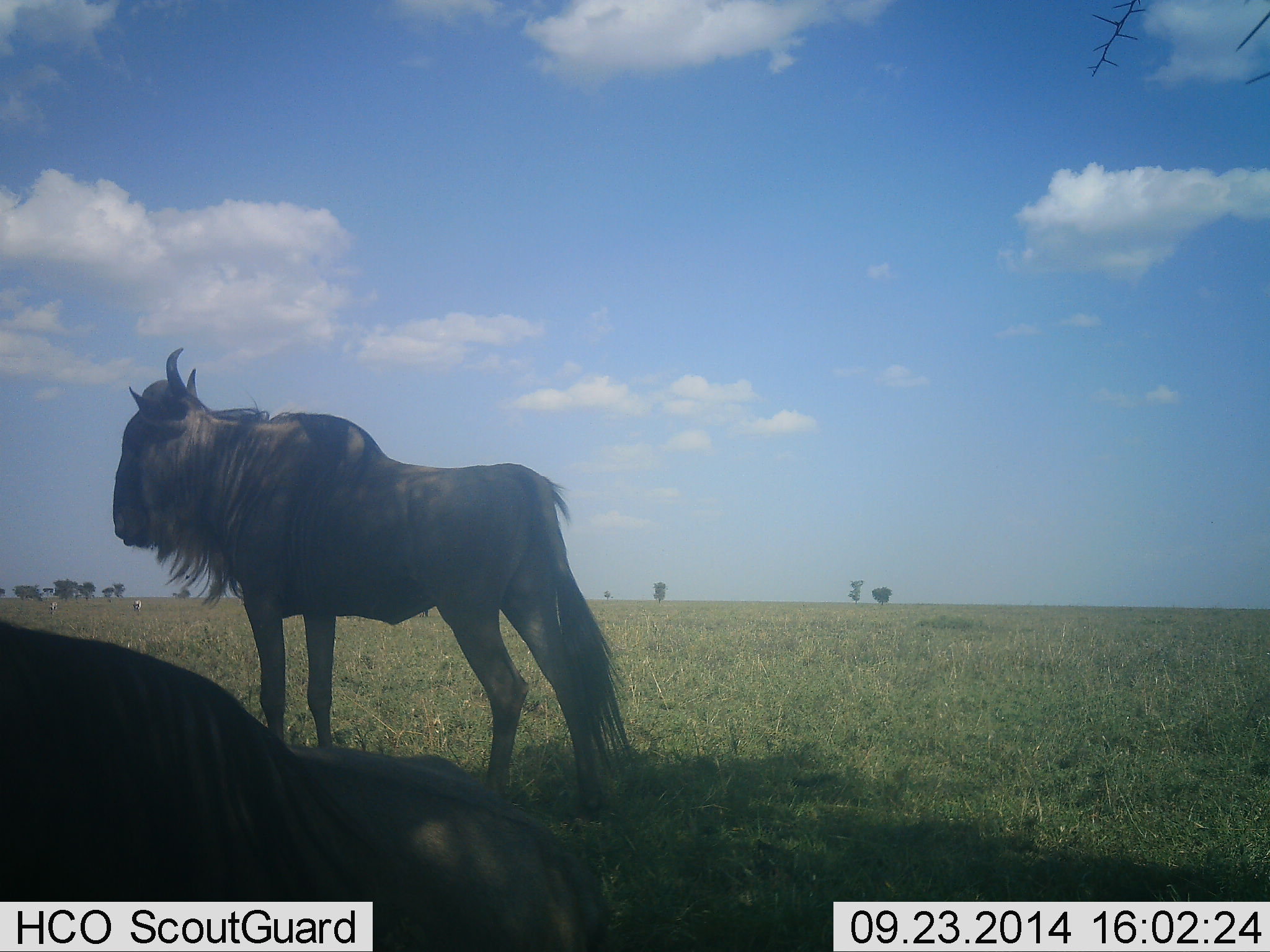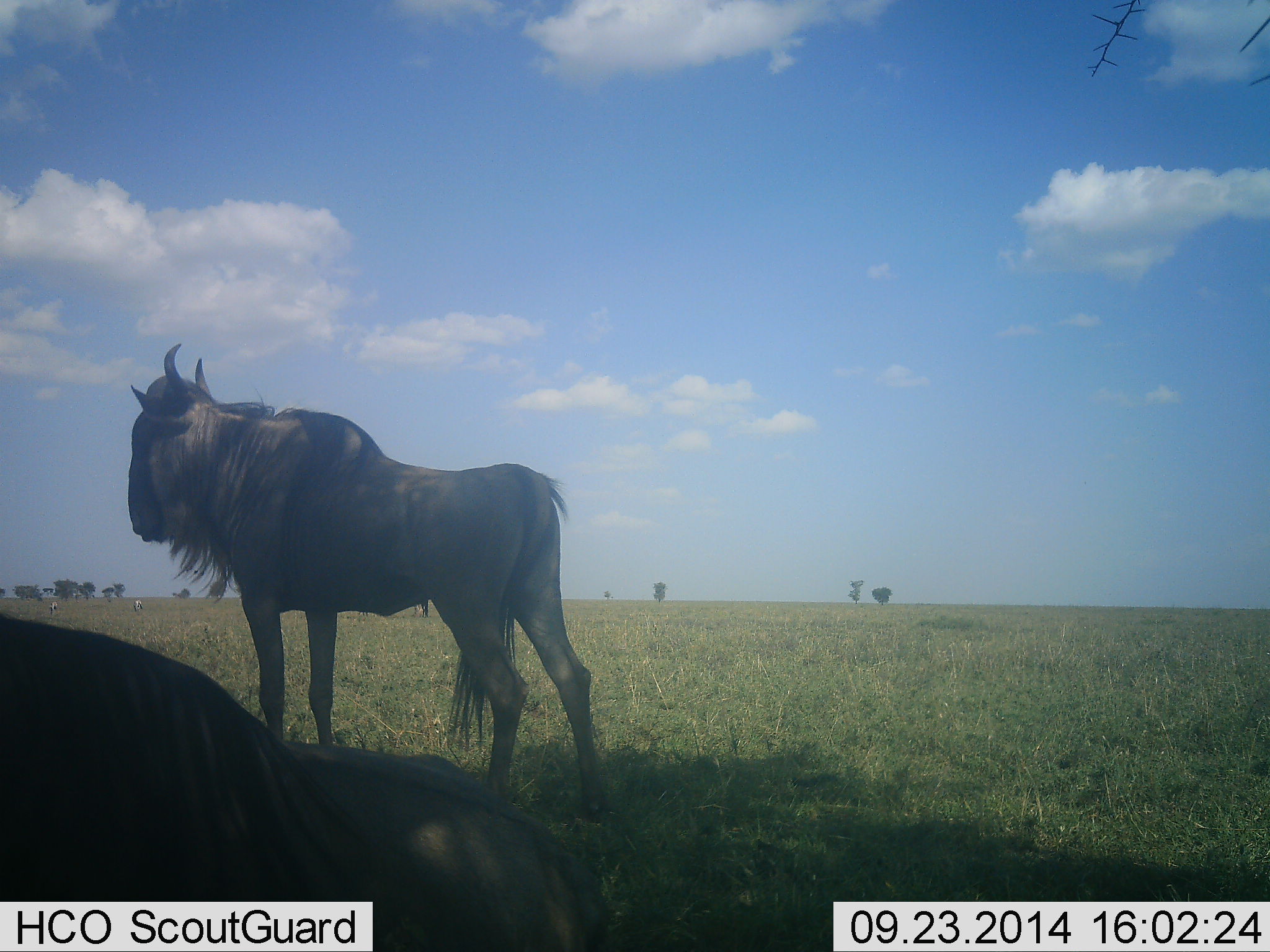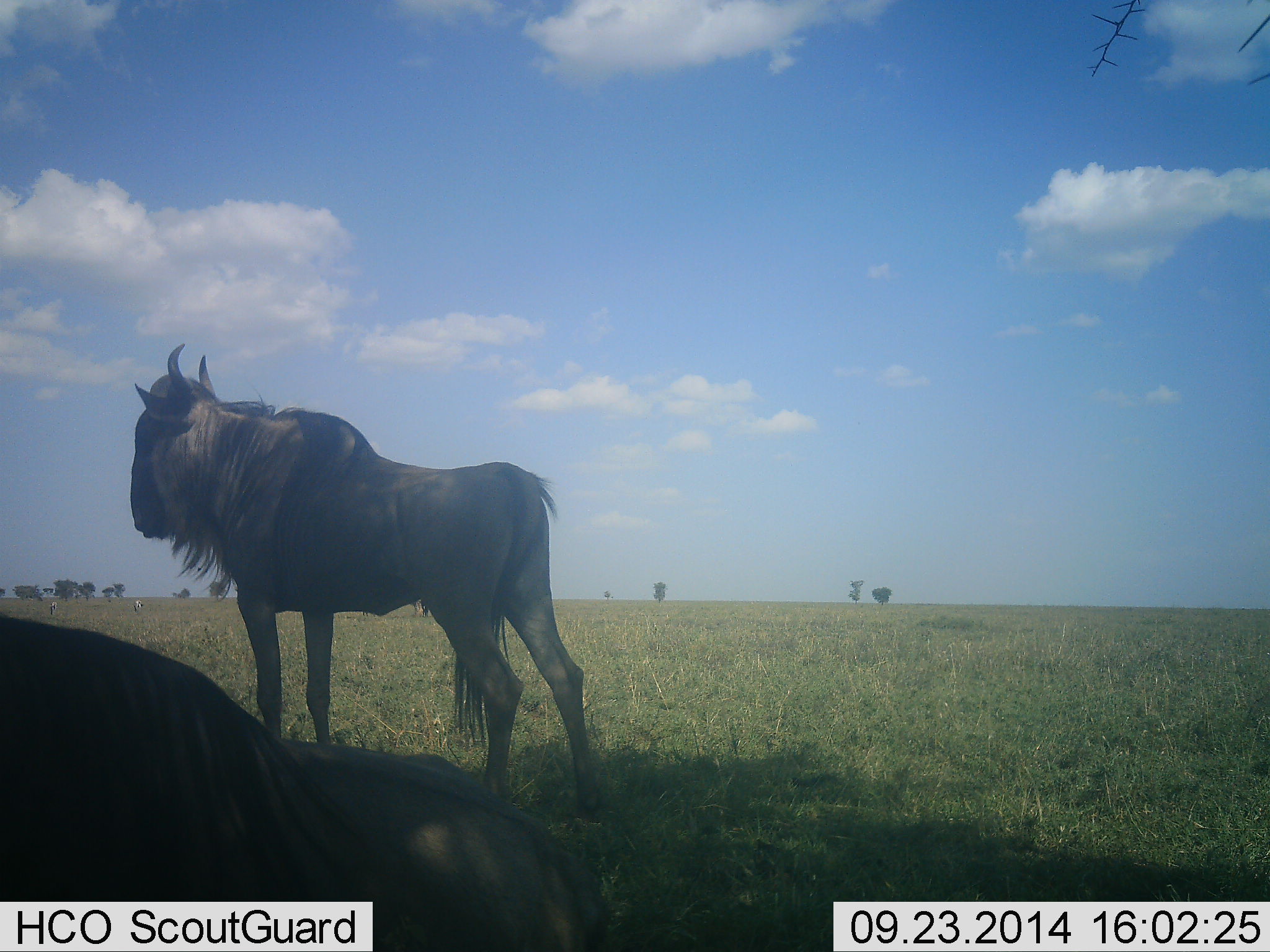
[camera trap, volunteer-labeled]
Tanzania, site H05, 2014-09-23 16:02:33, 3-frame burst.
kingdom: Animalia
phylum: Chordata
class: Mammalia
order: Artiodactyla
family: Bovidae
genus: Connochaetes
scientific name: Connochaetes taurinus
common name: blue wildebeest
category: wildebeest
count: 2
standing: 92%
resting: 77%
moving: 0%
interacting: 0%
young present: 0%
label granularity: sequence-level